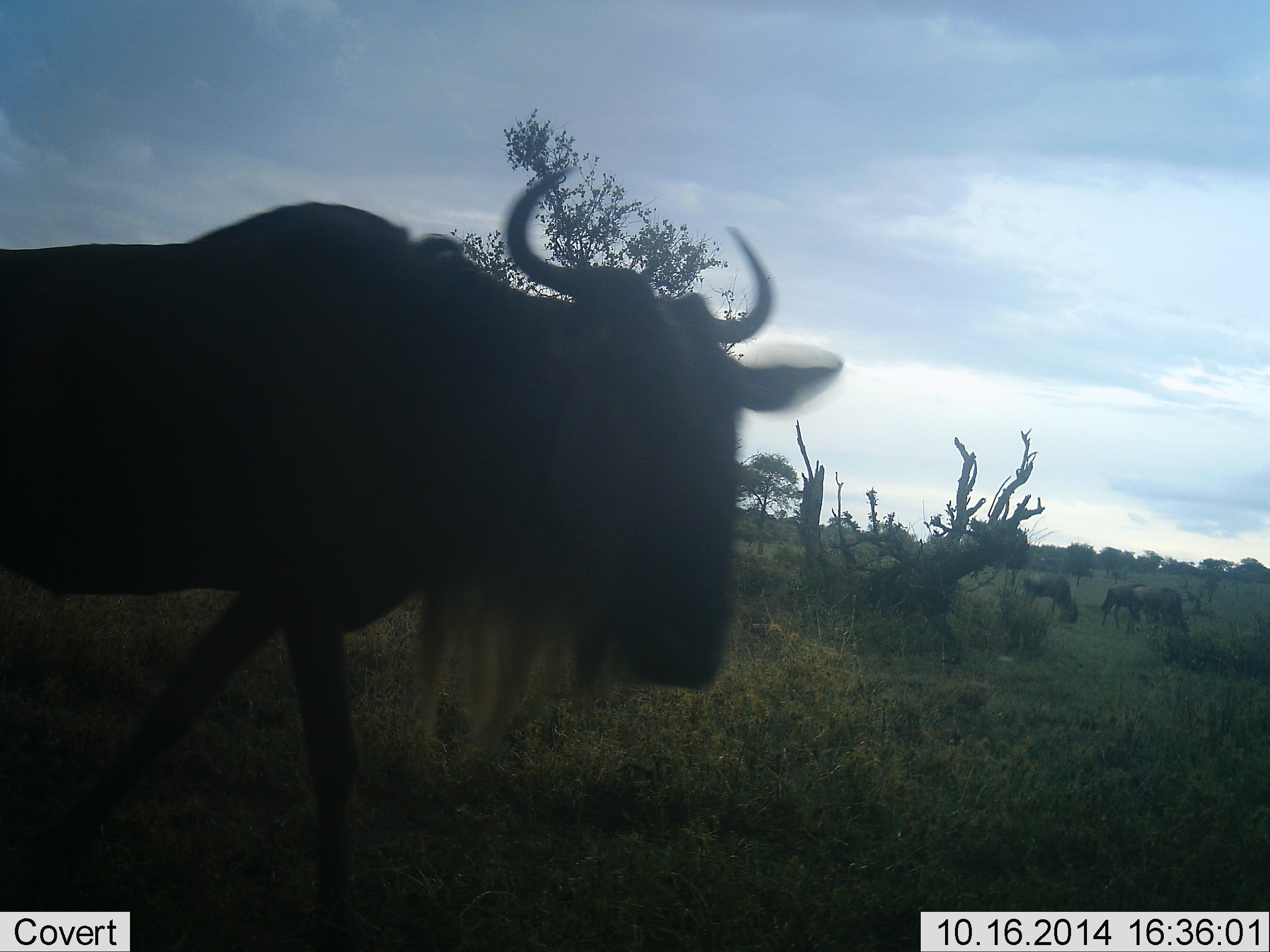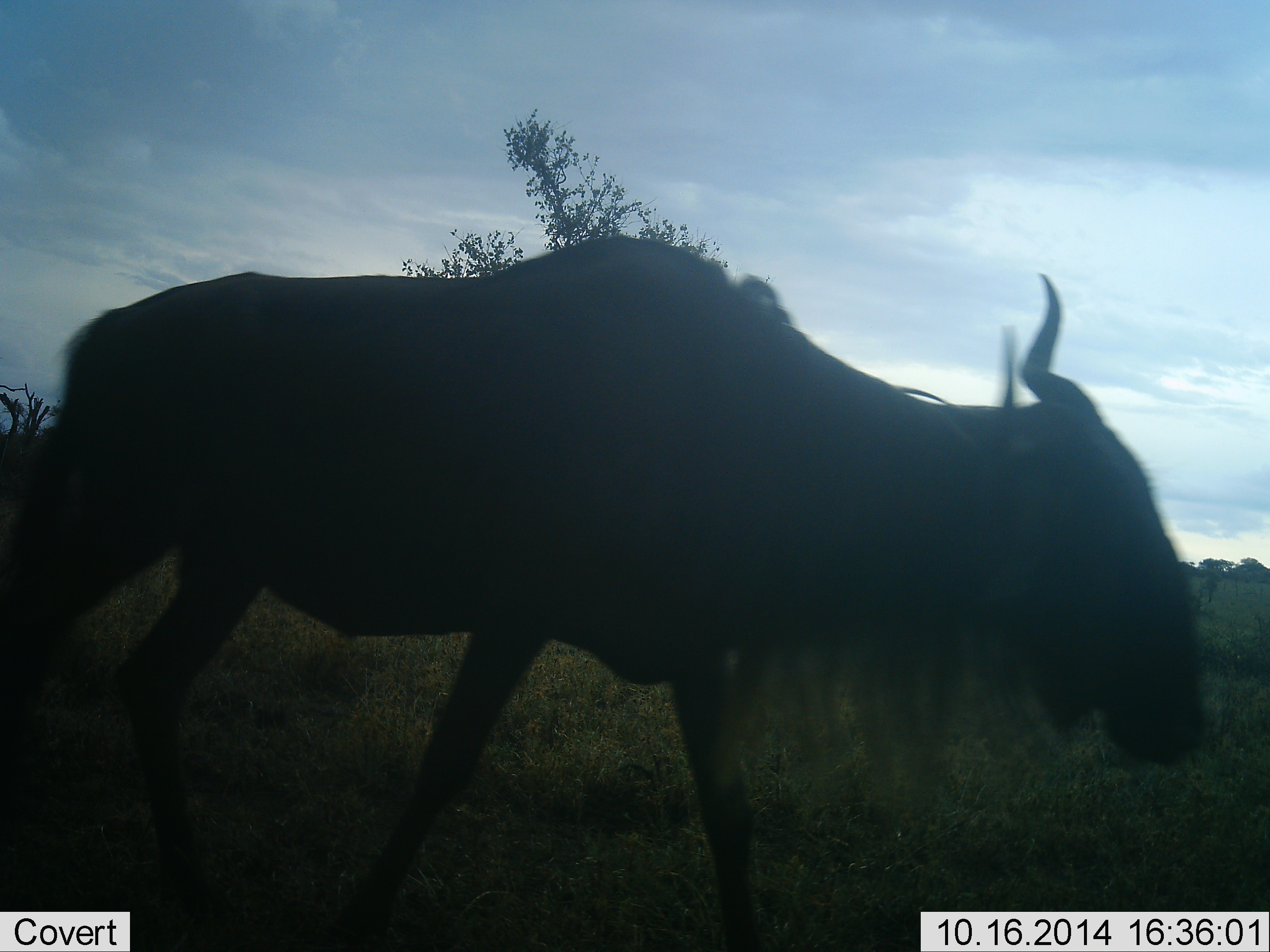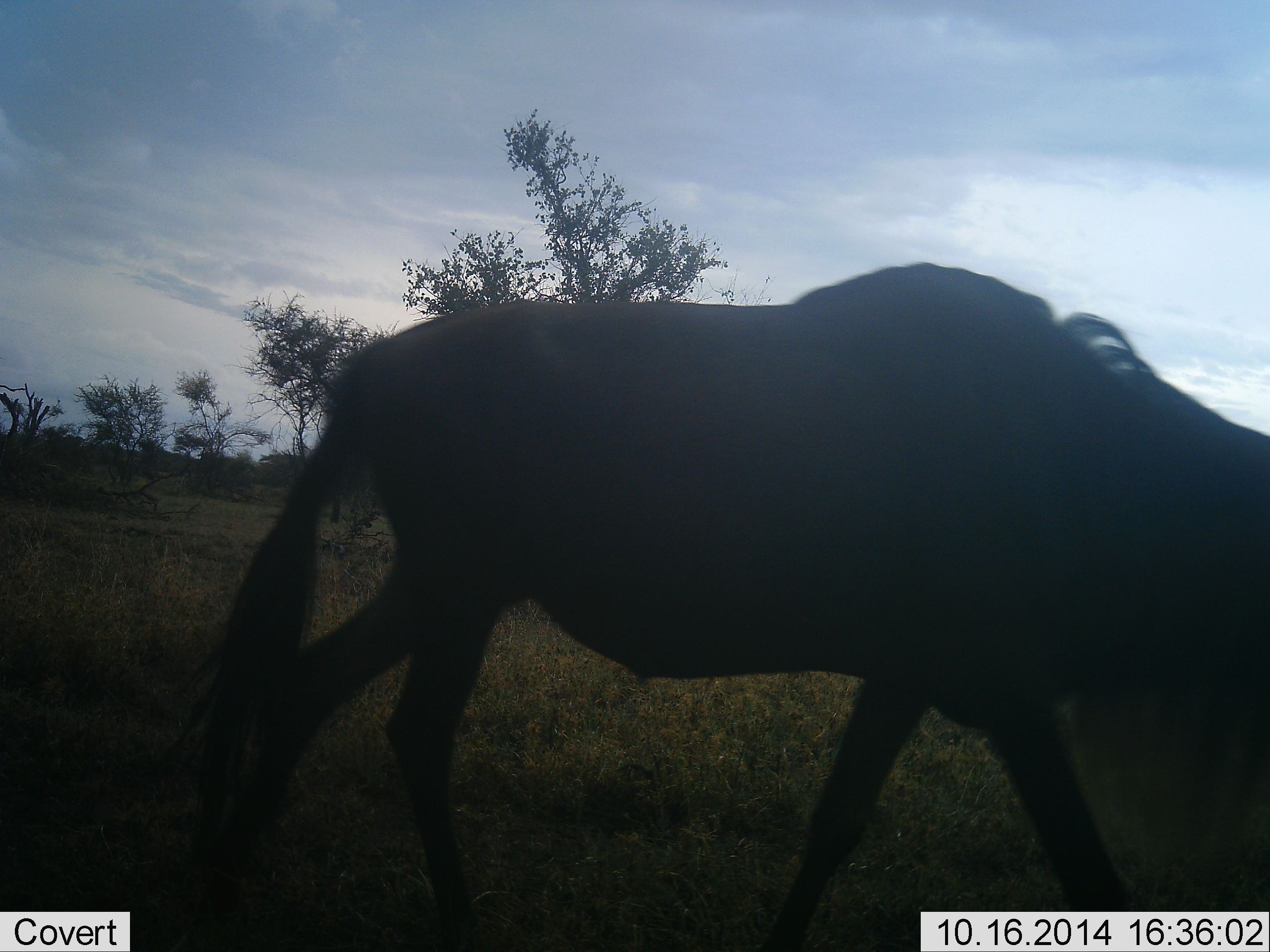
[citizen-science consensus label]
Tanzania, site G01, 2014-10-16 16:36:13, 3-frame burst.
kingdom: Animalia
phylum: Chordata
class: Mammalia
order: Artiodactyla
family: Bovidae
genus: Connochaetes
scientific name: Connochaetes taurinus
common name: blue wildebeest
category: wildebeest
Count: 4.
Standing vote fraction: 30%.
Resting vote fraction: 0%.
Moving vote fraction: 90%.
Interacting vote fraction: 0%.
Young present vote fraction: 0%.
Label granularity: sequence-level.